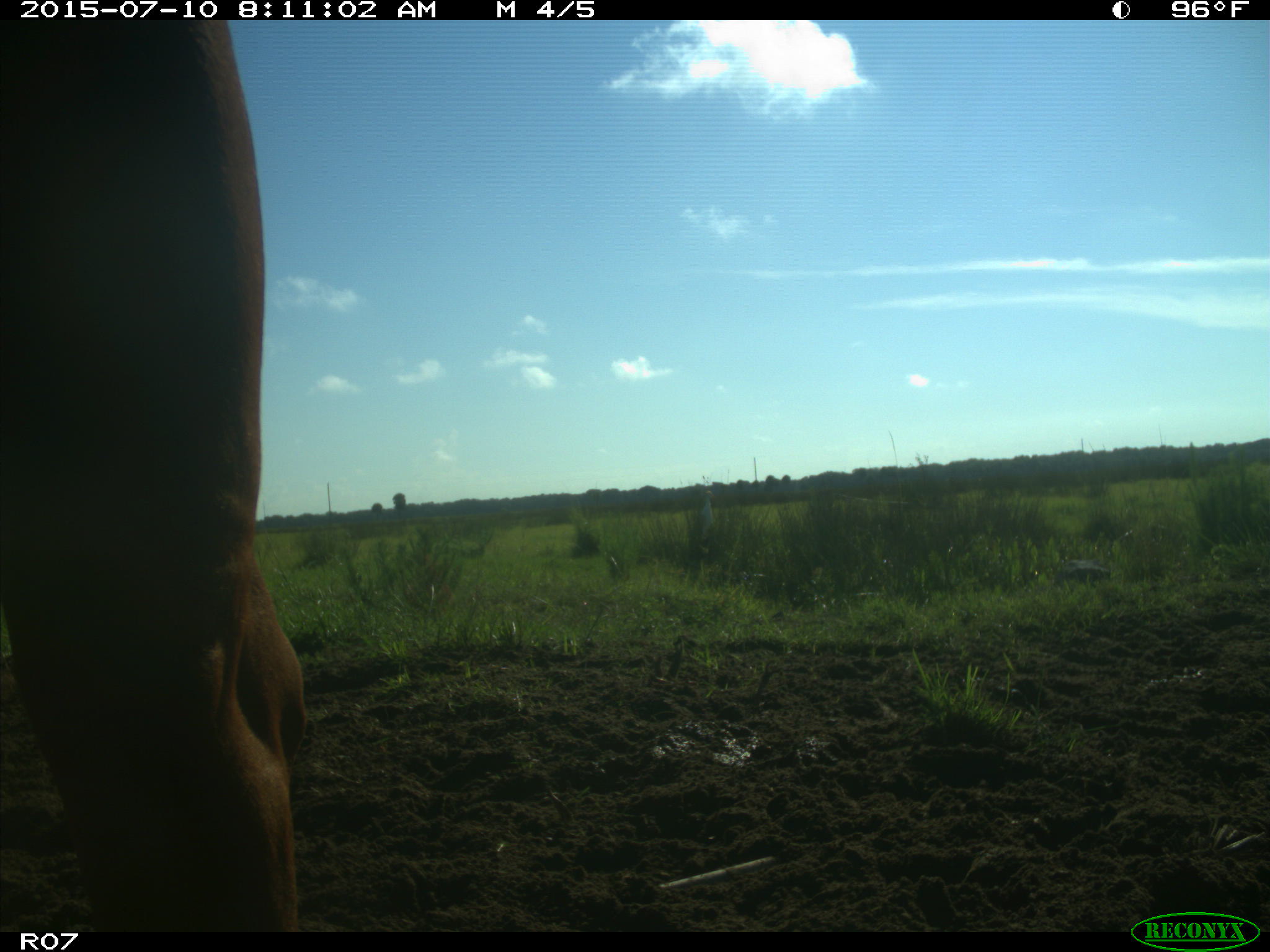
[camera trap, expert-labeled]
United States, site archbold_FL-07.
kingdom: Animalia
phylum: Chordata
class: Mammalia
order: Artiodactyla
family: Bovidae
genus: Bos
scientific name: Bos taurus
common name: domestic cow